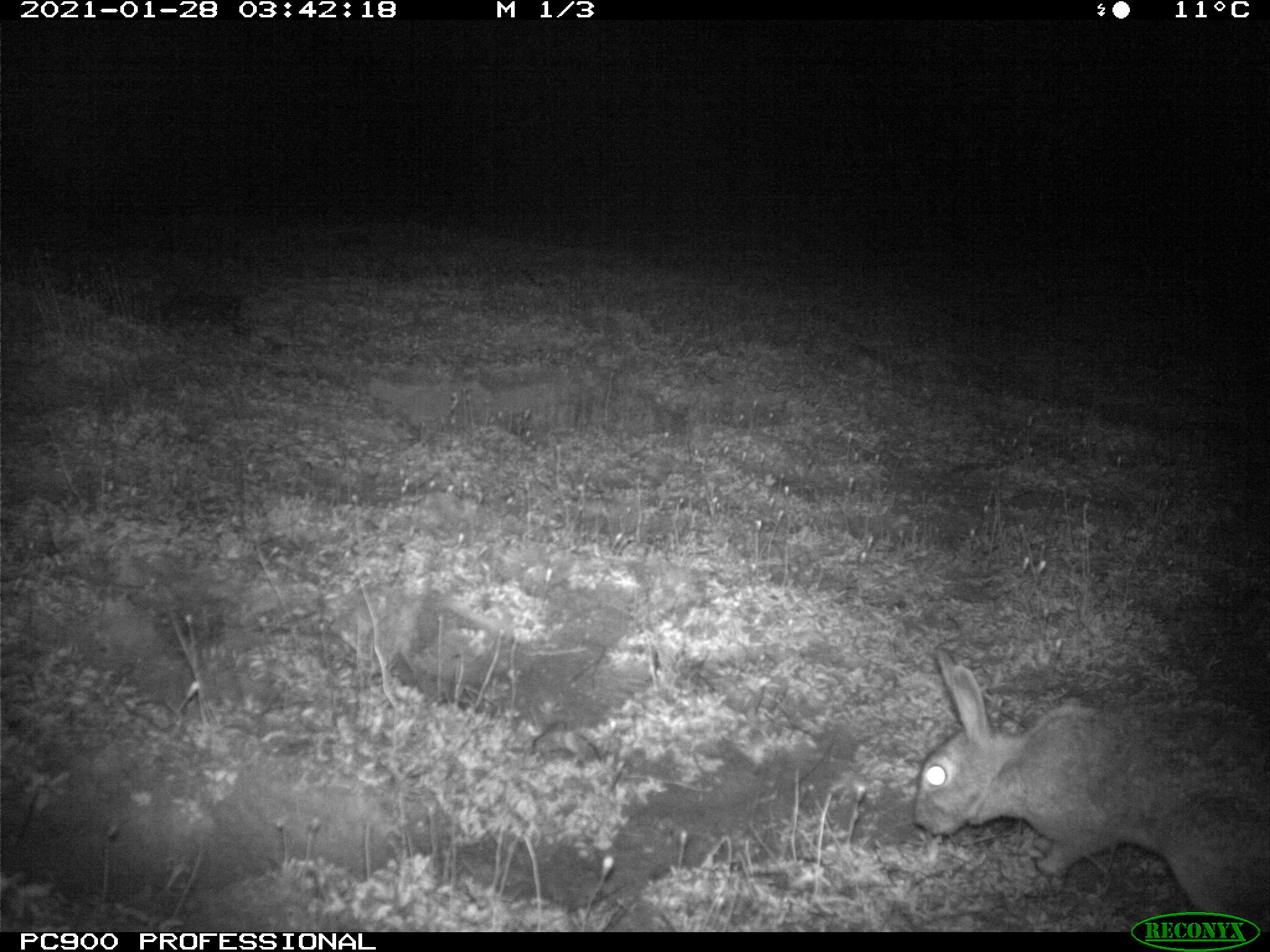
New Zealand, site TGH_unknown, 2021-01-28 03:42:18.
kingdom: Animalia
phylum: Chordata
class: Mammalia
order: Lagomorpha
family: Leporidae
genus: Oryctolagus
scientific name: Oryctolagus cuniculus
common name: european rabbit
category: rabbit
Rabbit (european rabbit) (Oryctolagus cuniculus).